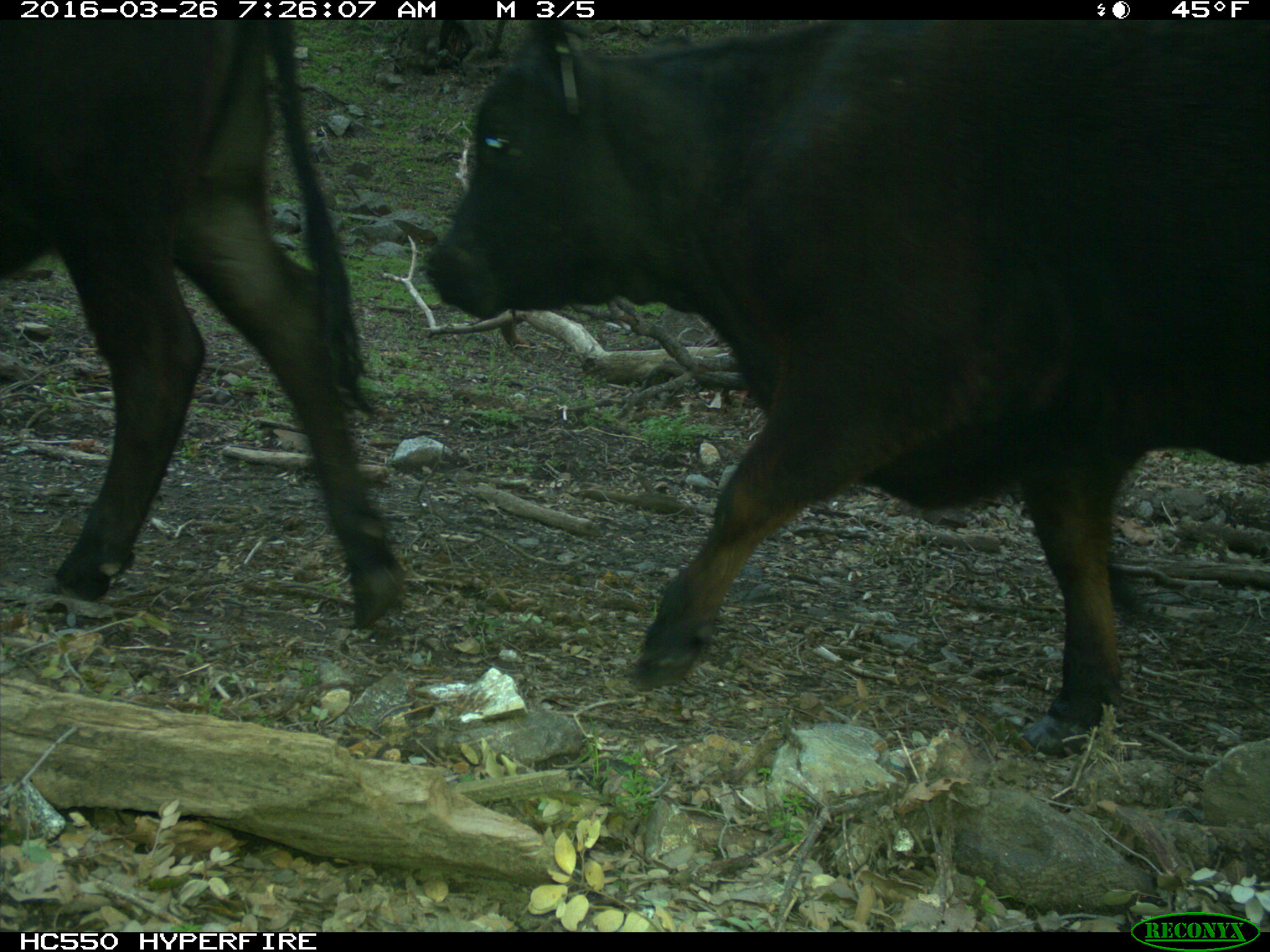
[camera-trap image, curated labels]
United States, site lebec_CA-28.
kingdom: Animalia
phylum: Chordata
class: Mammalia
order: Artiodactyla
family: Bovidae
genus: Bos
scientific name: Bos taurus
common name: domestic cow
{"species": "Bos taurus (domestic cow)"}